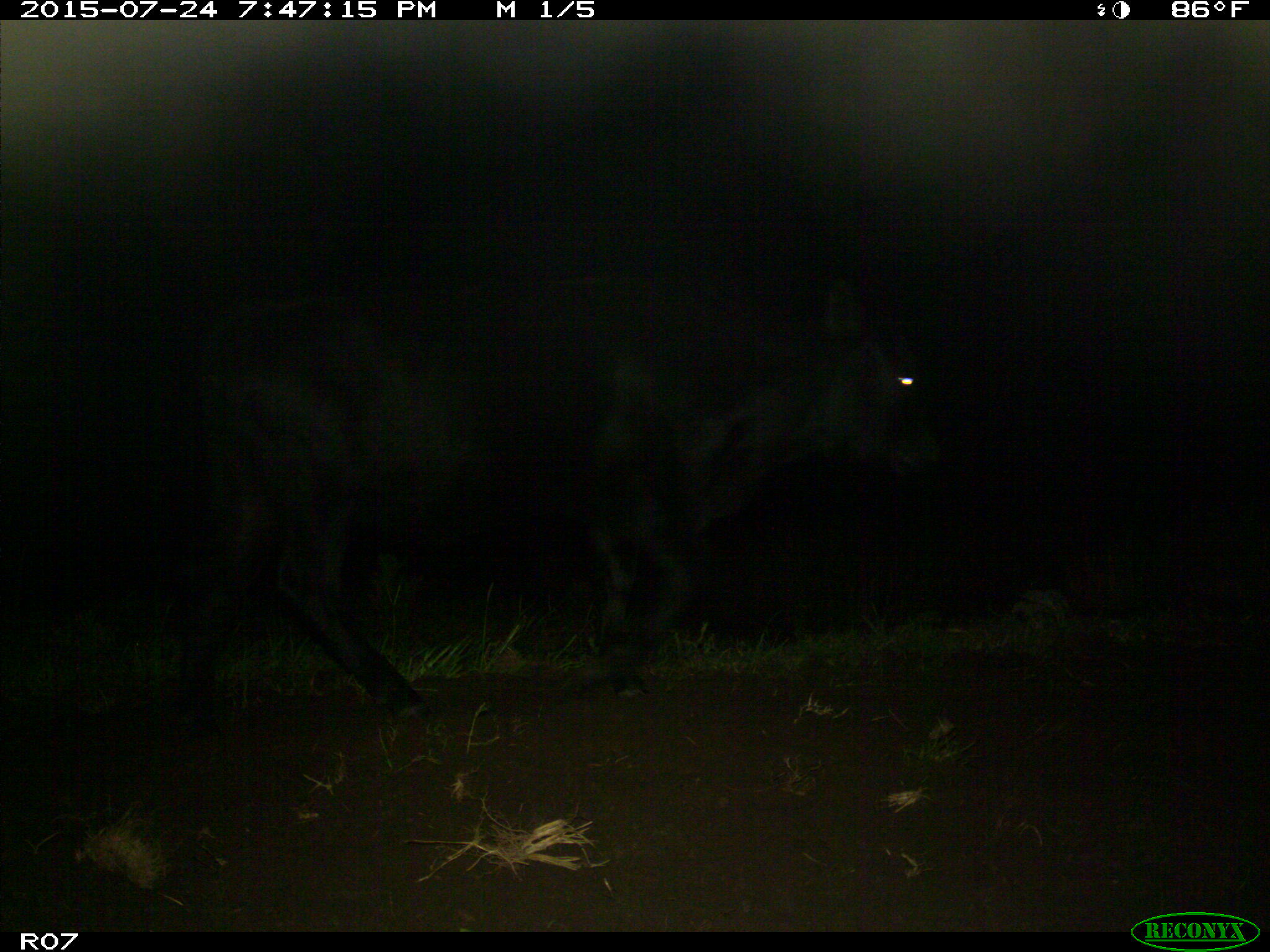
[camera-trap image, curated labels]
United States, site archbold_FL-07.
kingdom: Animalia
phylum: Chordata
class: Mammalia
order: Artiodactyla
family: Bovidae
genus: Bos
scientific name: Bos taurus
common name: domestic cow